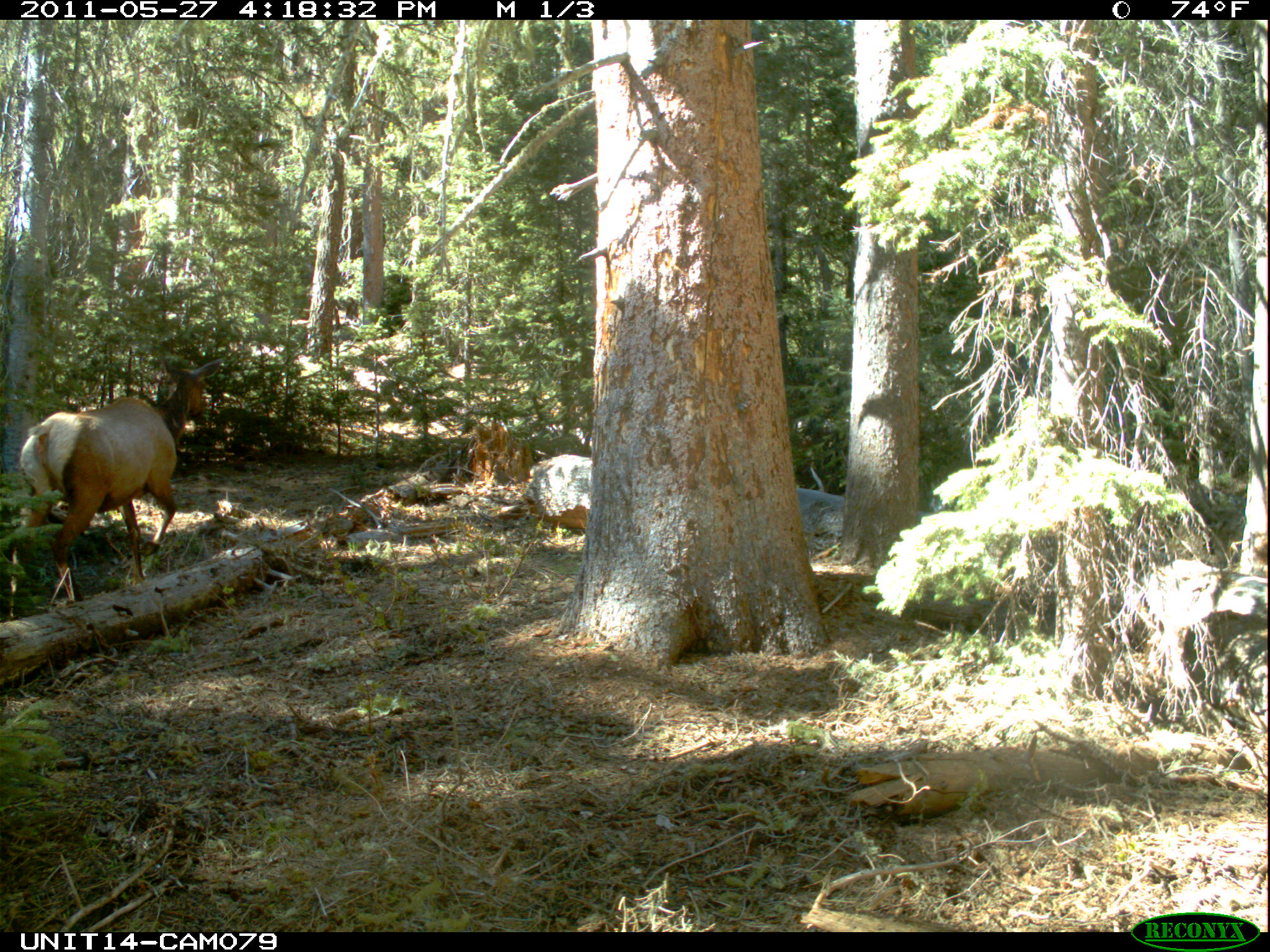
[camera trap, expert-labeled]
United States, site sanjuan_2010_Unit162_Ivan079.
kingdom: Animalia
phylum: Chordata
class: Mammalia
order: Artiodactyla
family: Cervidae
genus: Cervus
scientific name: Cervus elaphus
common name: red deer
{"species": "Cervus elaphus (red deer)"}